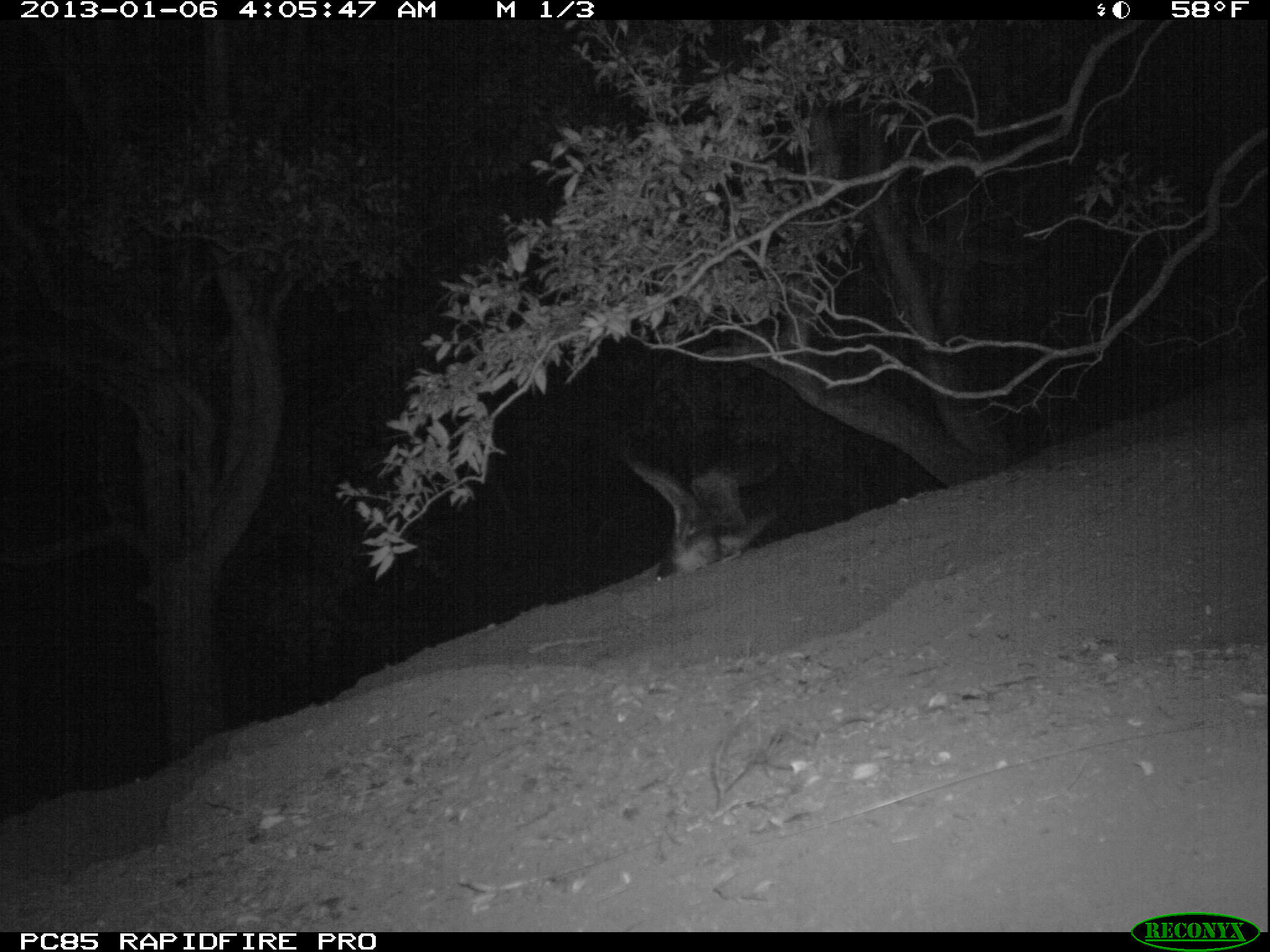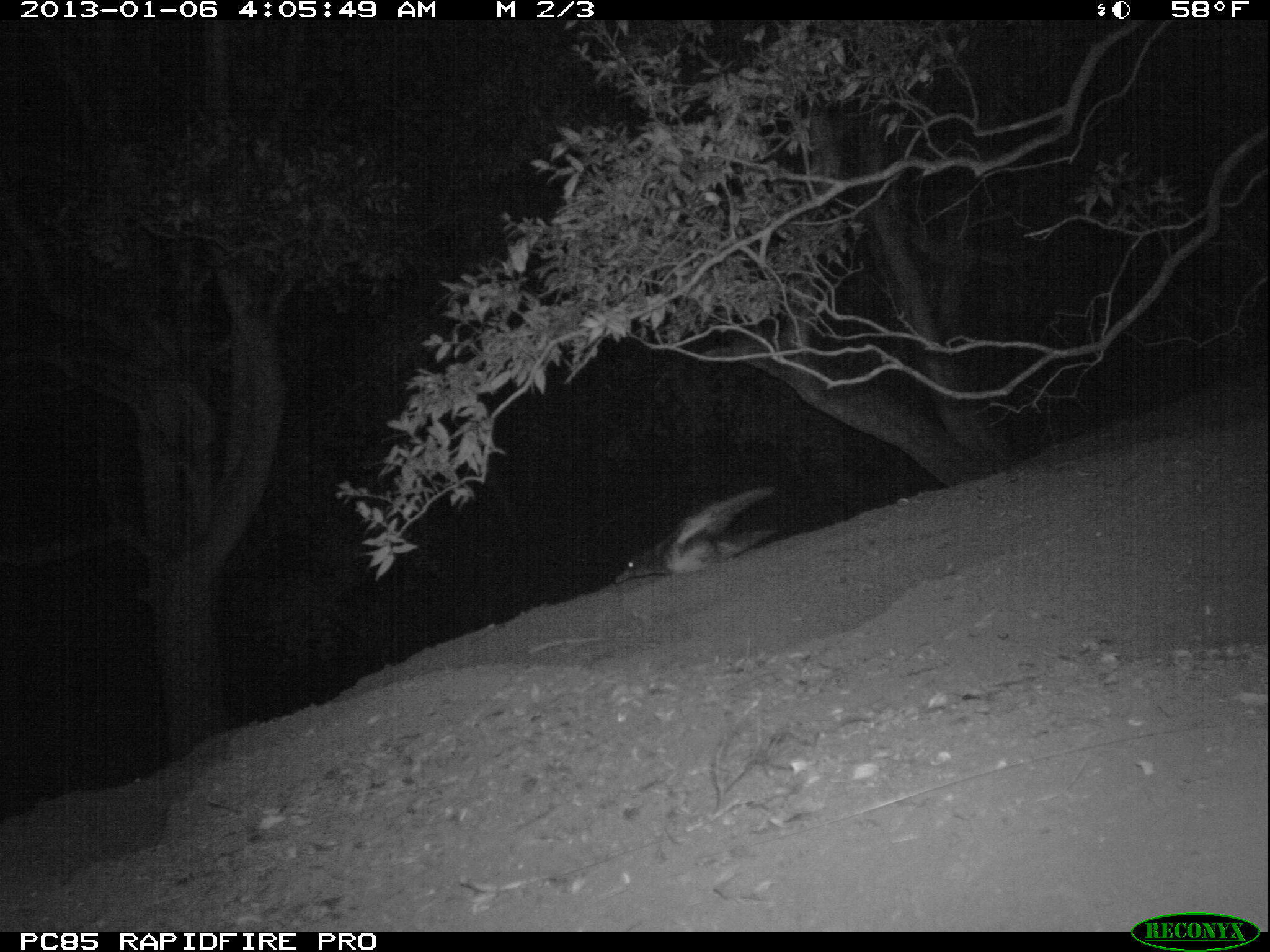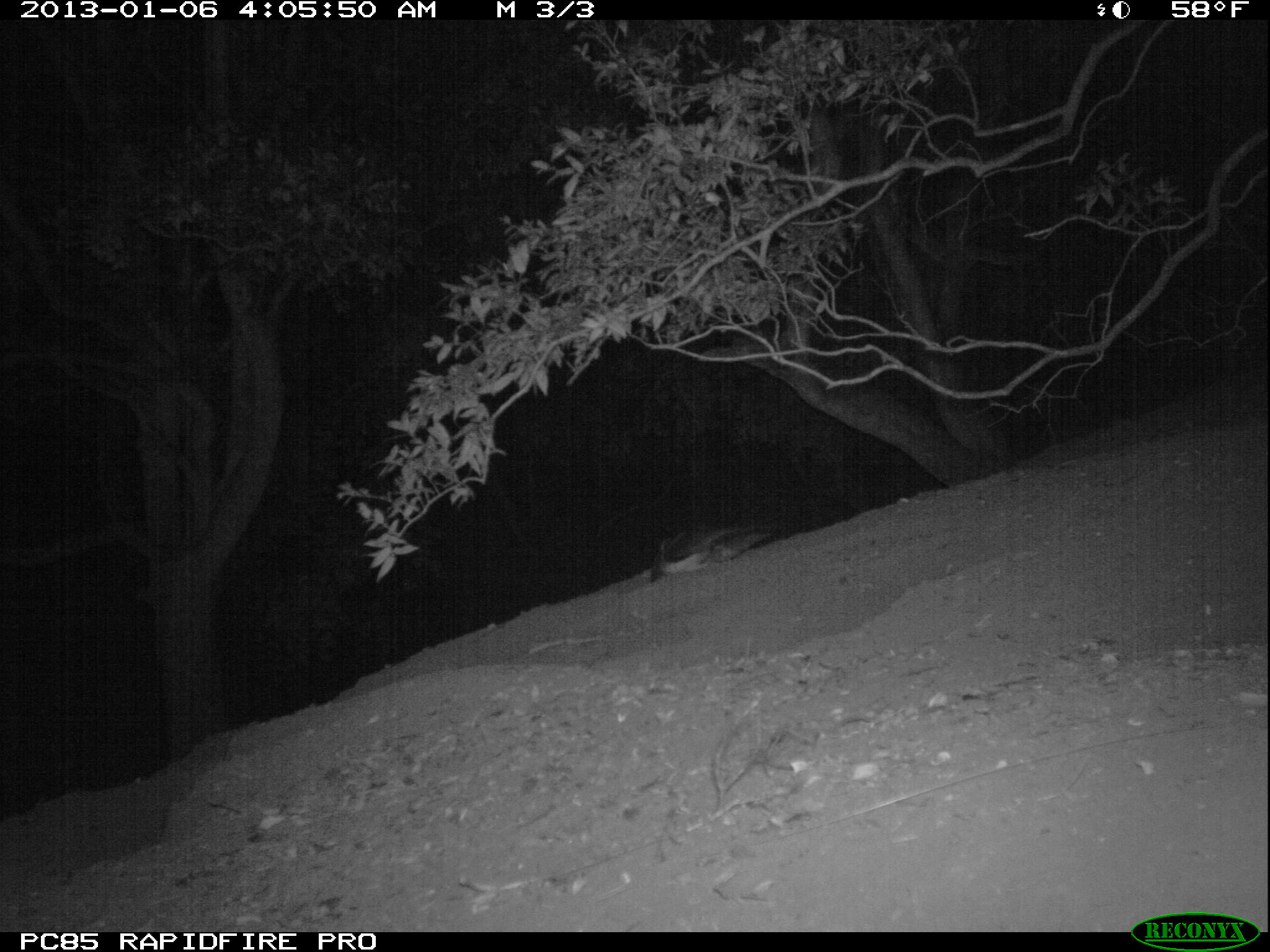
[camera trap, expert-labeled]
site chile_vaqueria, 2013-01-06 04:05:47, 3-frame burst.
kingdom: Animalia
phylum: Chordata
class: Aves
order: Procellariiformes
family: Procellariidae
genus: Calonectris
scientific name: Calonectris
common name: shearwater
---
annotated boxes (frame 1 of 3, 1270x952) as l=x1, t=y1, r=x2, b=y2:
shearwater: l=615, t=446, r=779, b=582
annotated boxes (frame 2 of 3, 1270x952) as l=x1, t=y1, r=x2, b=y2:
shearwater: l=609, t=482, r=775, b=583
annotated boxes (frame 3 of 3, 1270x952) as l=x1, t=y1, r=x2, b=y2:
shearwater: l=640, t=511, r=780, b=589